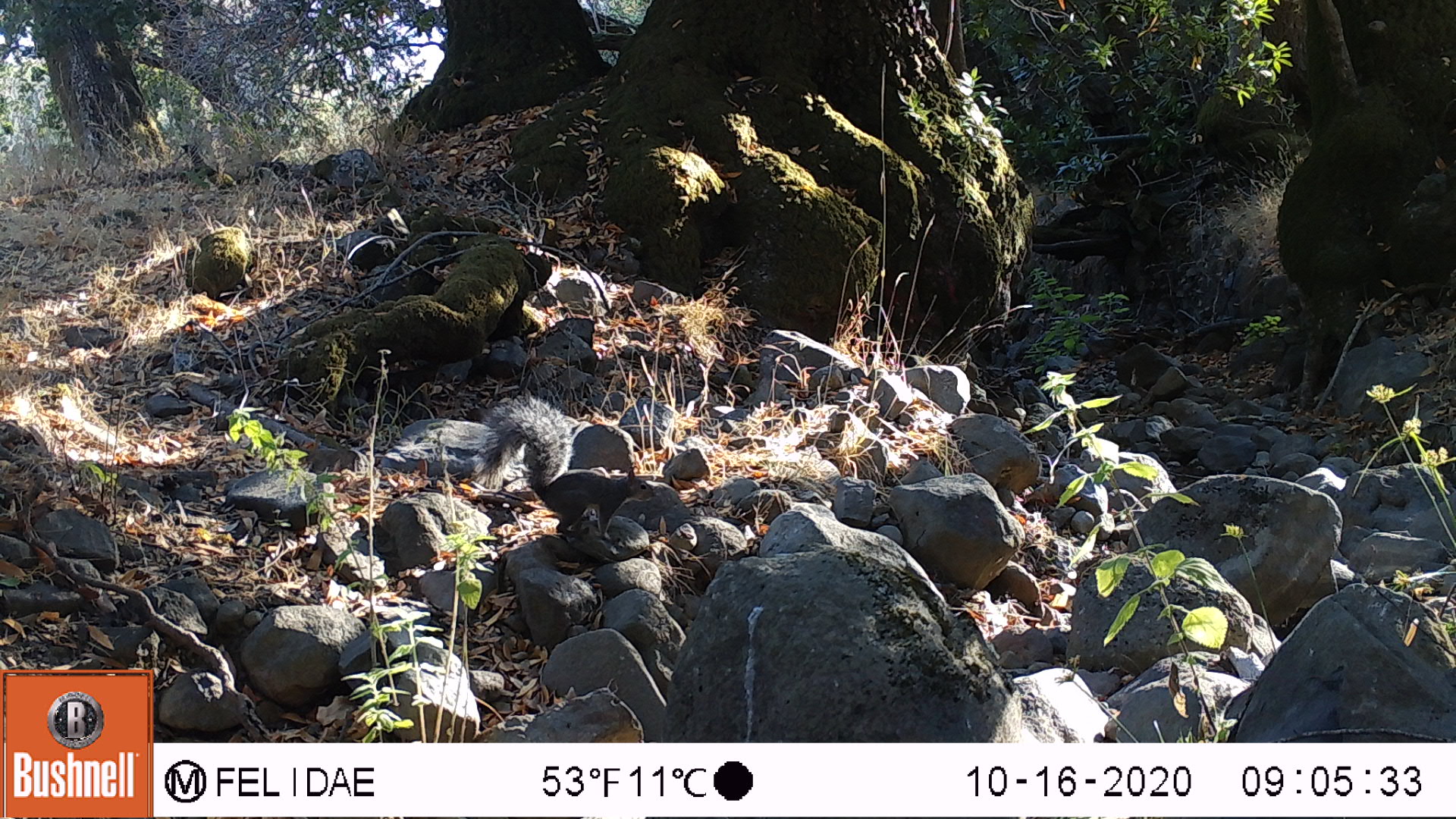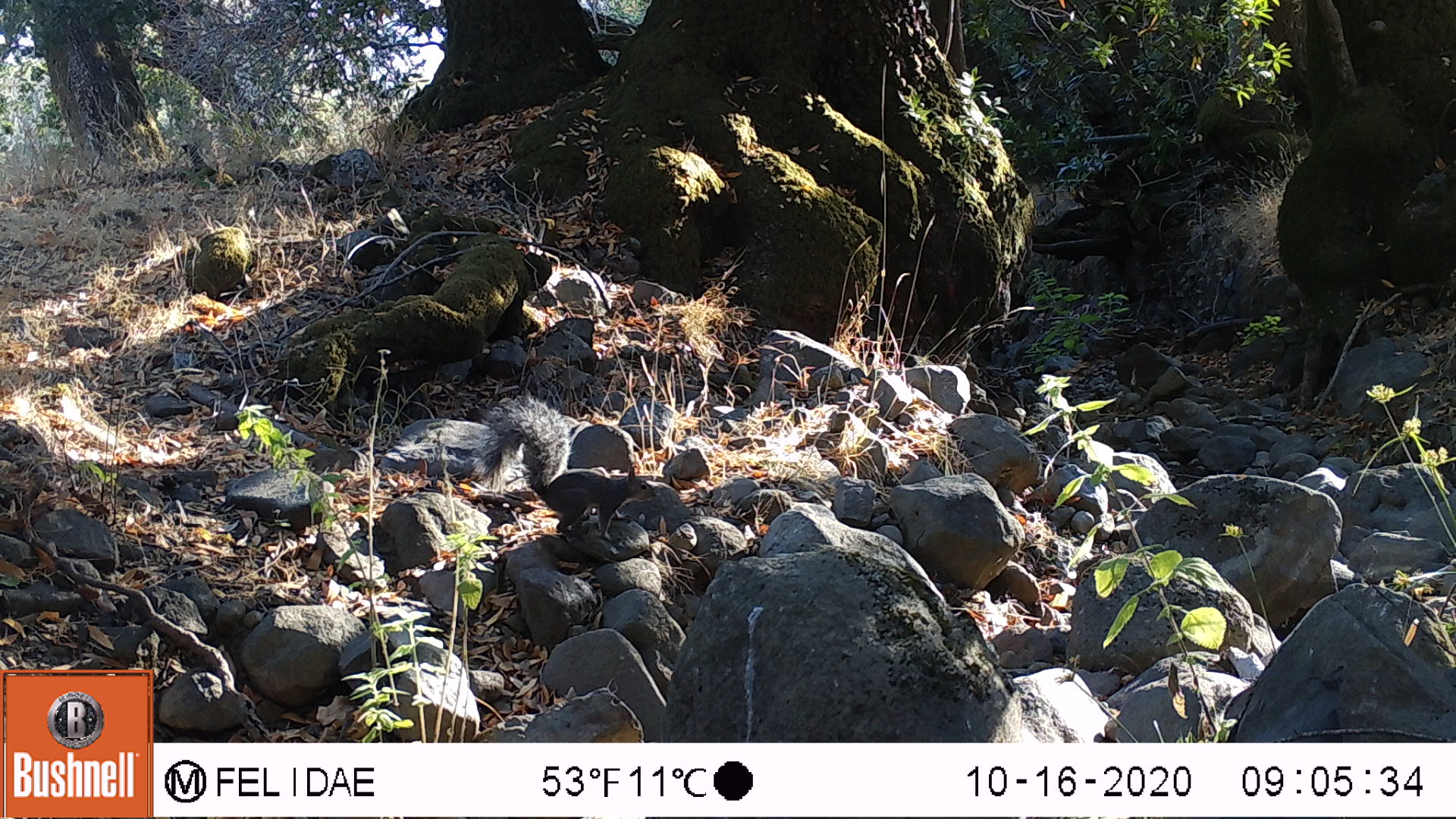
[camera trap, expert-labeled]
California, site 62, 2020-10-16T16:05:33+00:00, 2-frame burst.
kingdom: Animalia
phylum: Chordata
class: Mammalia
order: Rodentia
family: Sciuridae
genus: Sciurus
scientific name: Sciurus griseus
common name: western gray squirrel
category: western grey squirrel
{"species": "western grey squirrel (western gray squirrel) (Sciurus griseus)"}